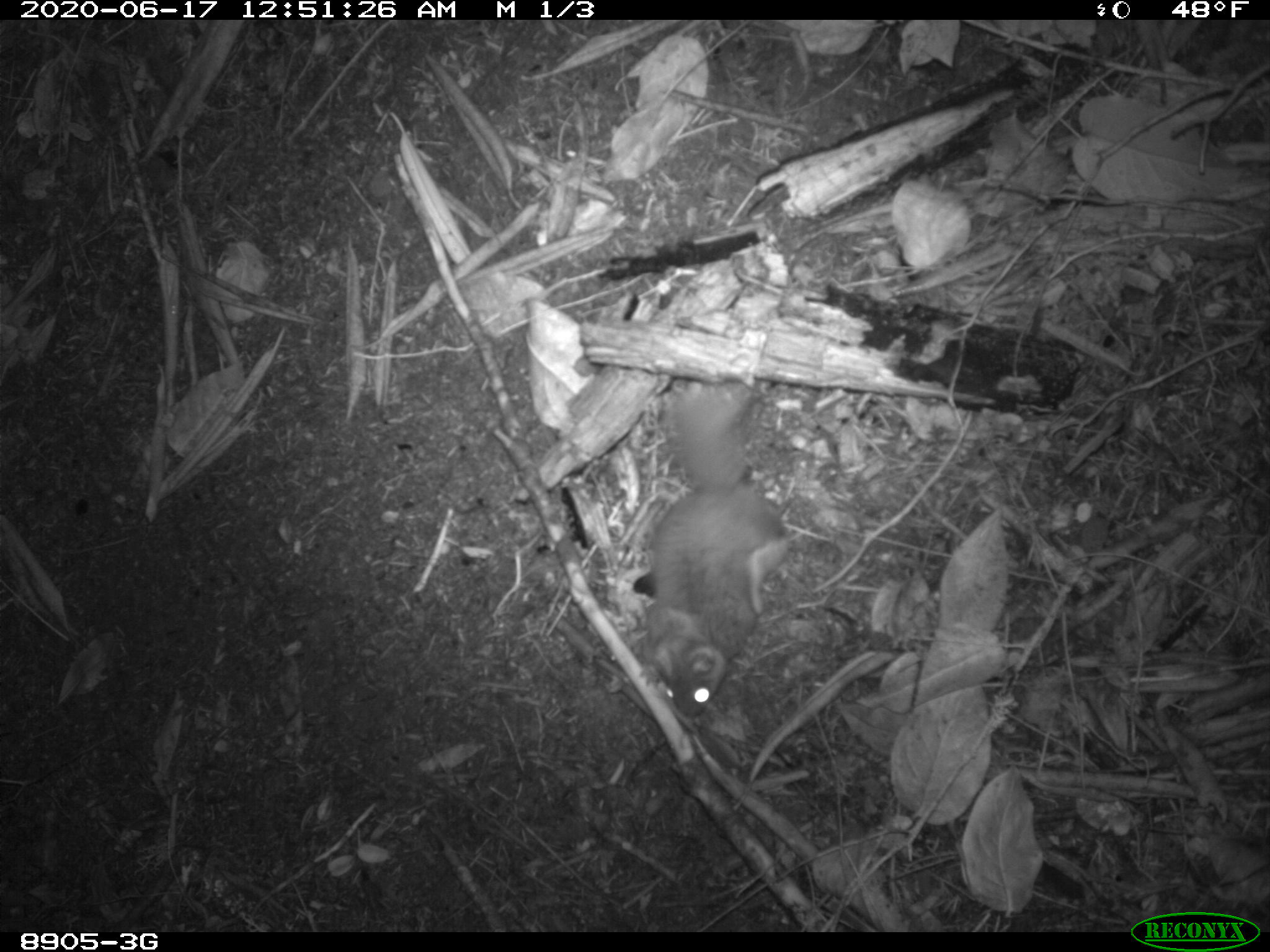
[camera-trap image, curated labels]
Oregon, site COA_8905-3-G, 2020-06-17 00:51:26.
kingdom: Animalia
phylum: Chordata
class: Mammalia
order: Rodentia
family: Sciuridae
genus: Glaucomys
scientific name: Glaucomys oregonensis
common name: humboldt's flying squirrel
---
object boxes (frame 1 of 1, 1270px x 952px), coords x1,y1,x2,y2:
humboldt's flying squirrel: 633,369,800,728